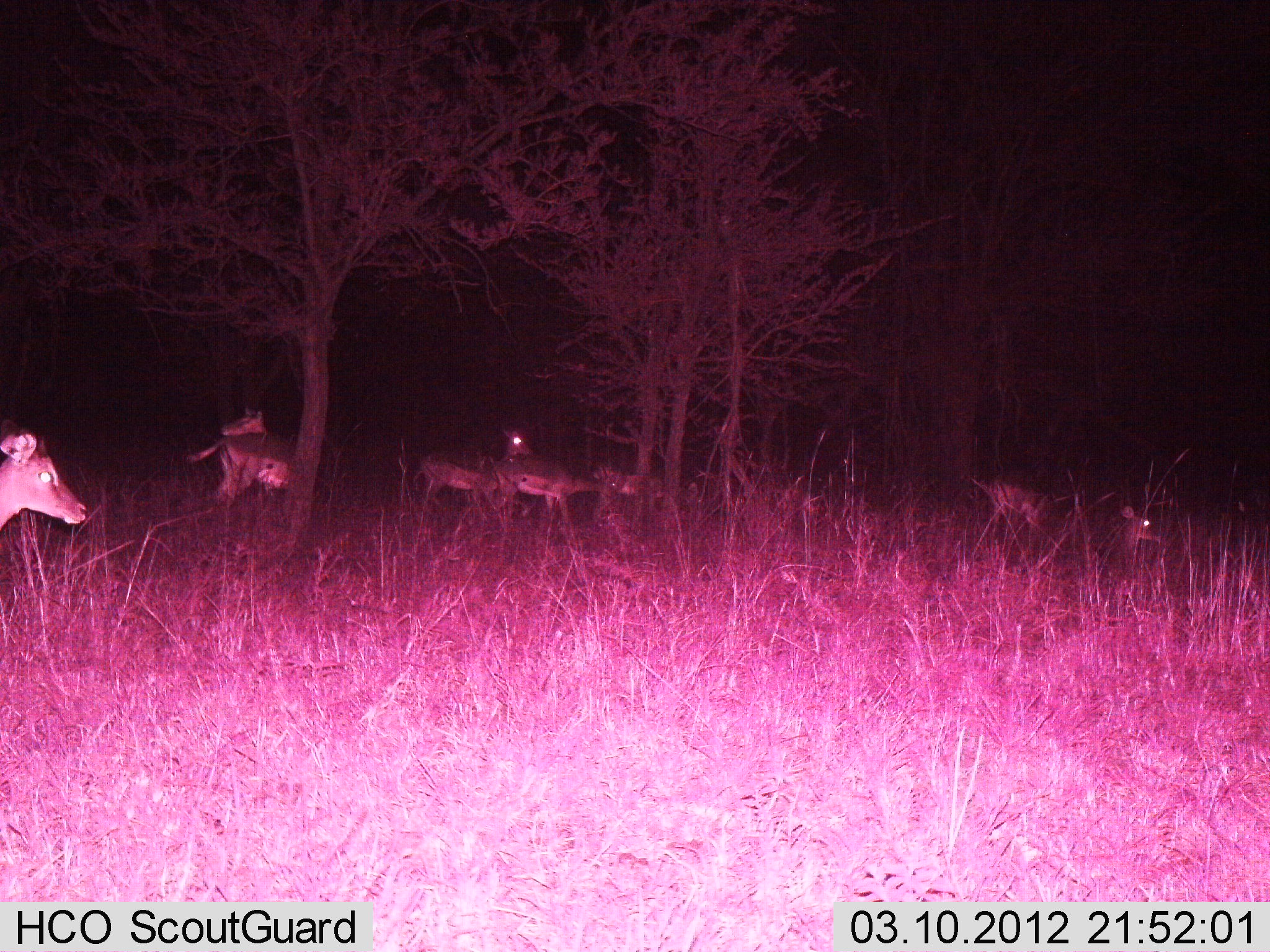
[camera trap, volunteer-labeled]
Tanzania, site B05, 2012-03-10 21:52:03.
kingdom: Animalia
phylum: Chordata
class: Mammalia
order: Artiodactyla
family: Bovidae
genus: Aepyceros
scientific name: Aepyceros melampus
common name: impala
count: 8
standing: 90%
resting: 50%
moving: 30%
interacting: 0%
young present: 0%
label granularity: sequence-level